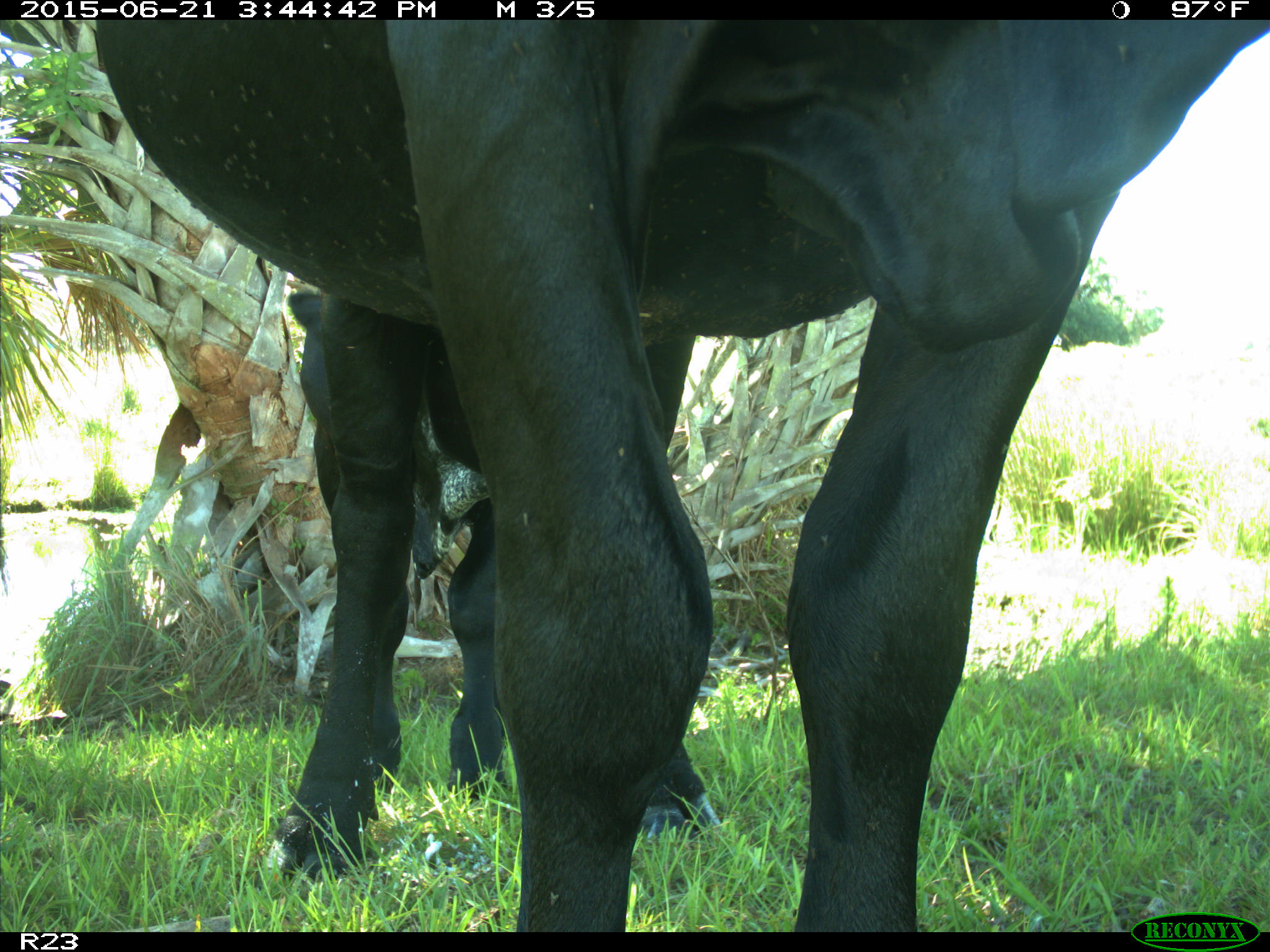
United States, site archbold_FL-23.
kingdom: Animalia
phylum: Chordata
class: Mammalia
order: Artiodactyla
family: Bovidae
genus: Bos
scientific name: Bos taurus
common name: domestic cow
Bos taurus (domestic cow).